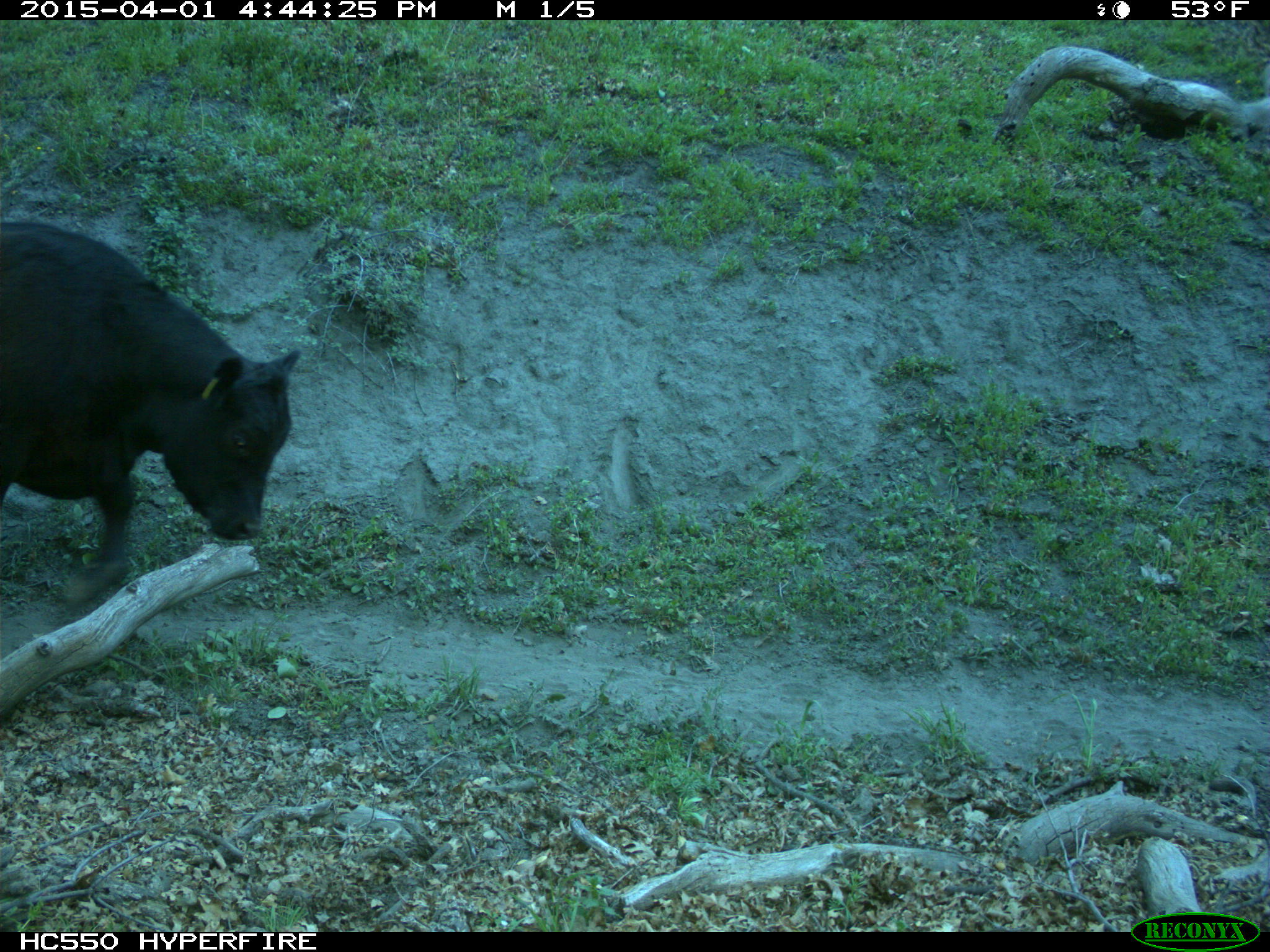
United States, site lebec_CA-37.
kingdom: Animalia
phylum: Chordata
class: Mammalia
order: Artiodactyla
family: Bovidae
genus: Bos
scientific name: Bos taurus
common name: domestic cow